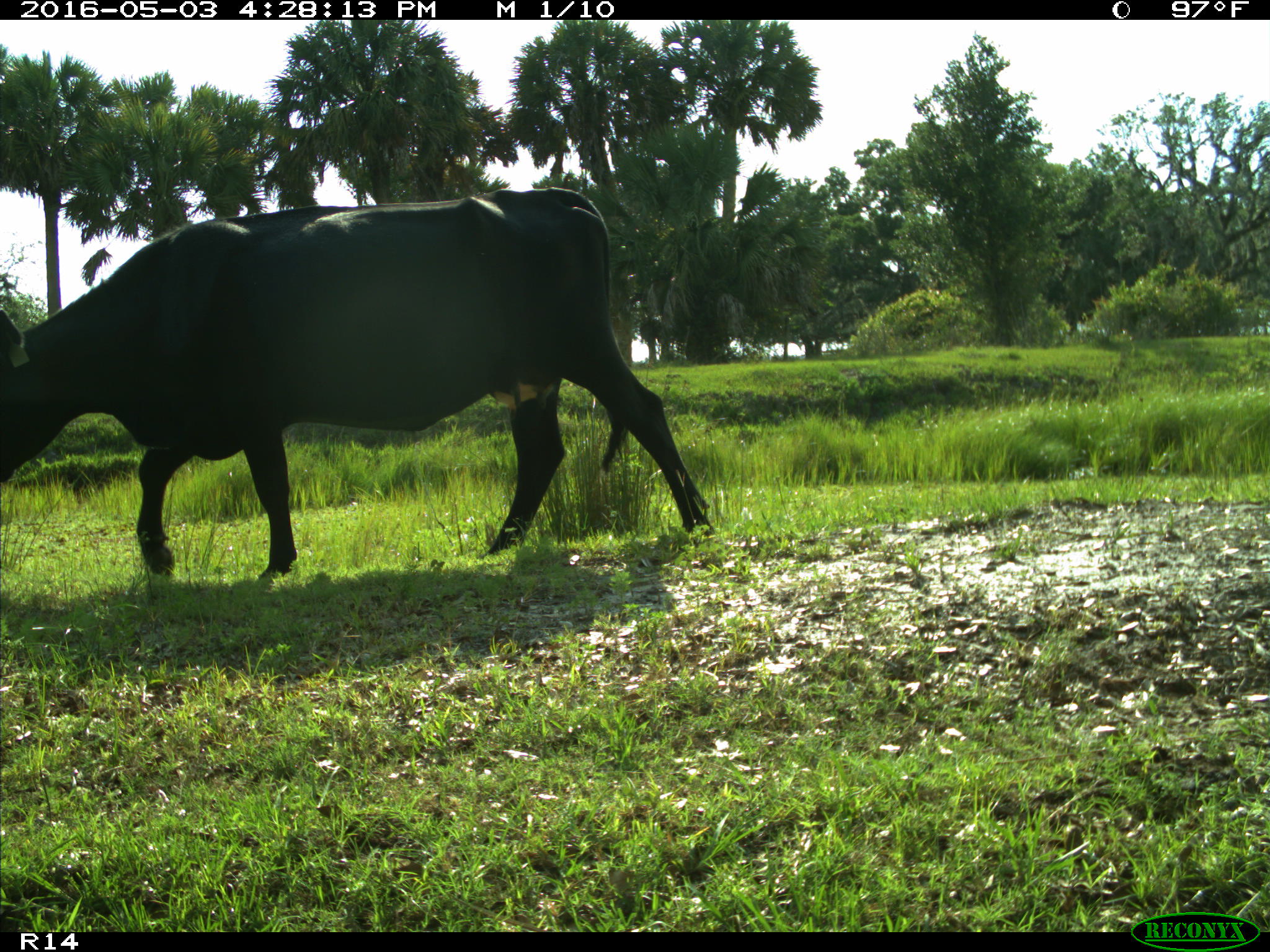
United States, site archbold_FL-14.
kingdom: Animalia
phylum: Chordata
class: Mammalia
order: Artiodactyla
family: Bovidae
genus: Bos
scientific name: Bos taurus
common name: domestic cow